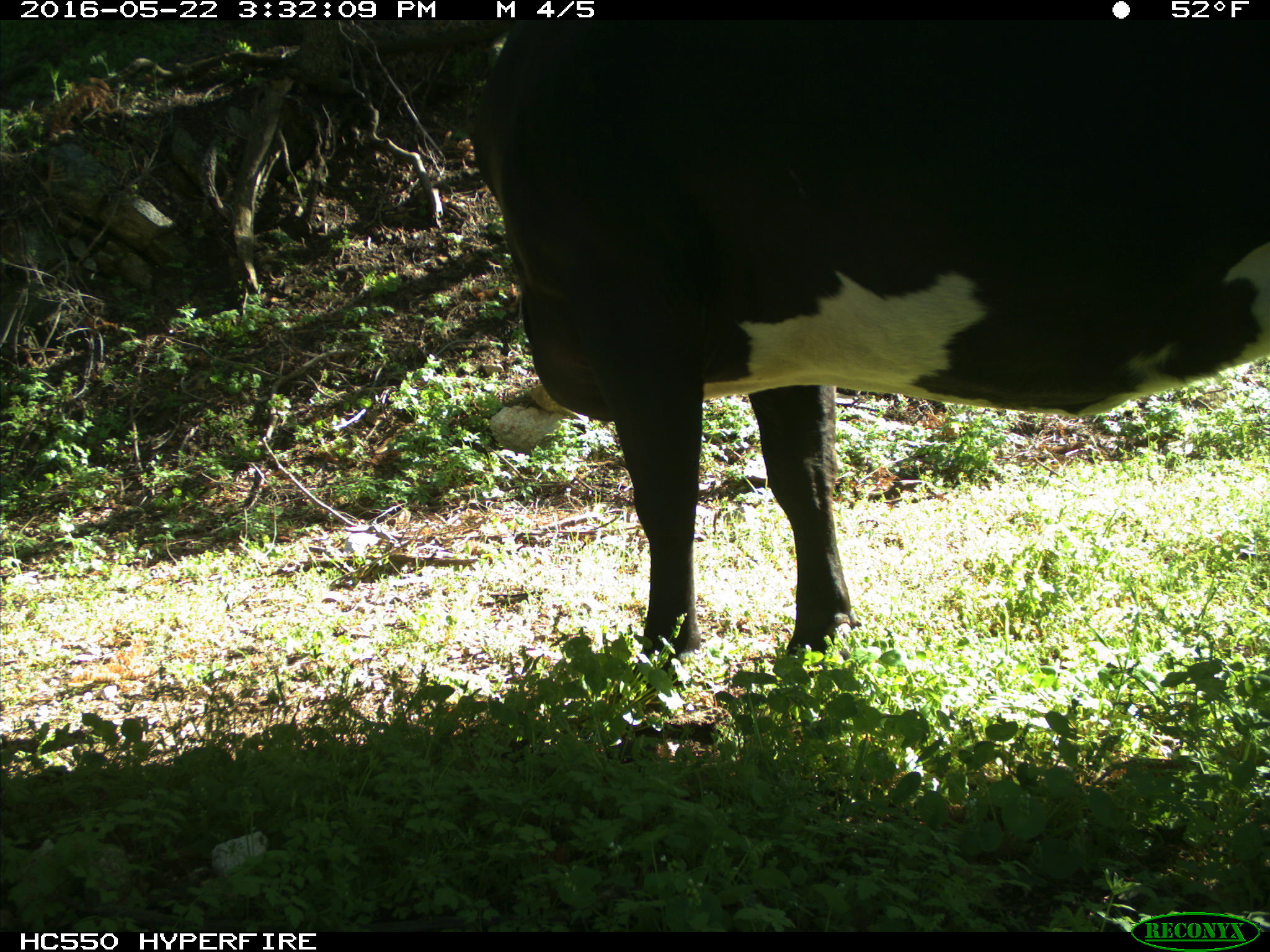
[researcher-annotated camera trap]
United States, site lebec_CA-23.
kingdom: Animalia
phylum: Chordata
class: Mammalia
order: Artiodactyla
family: Bovidae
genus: Bos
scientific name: Bos taurus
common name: domestic cow